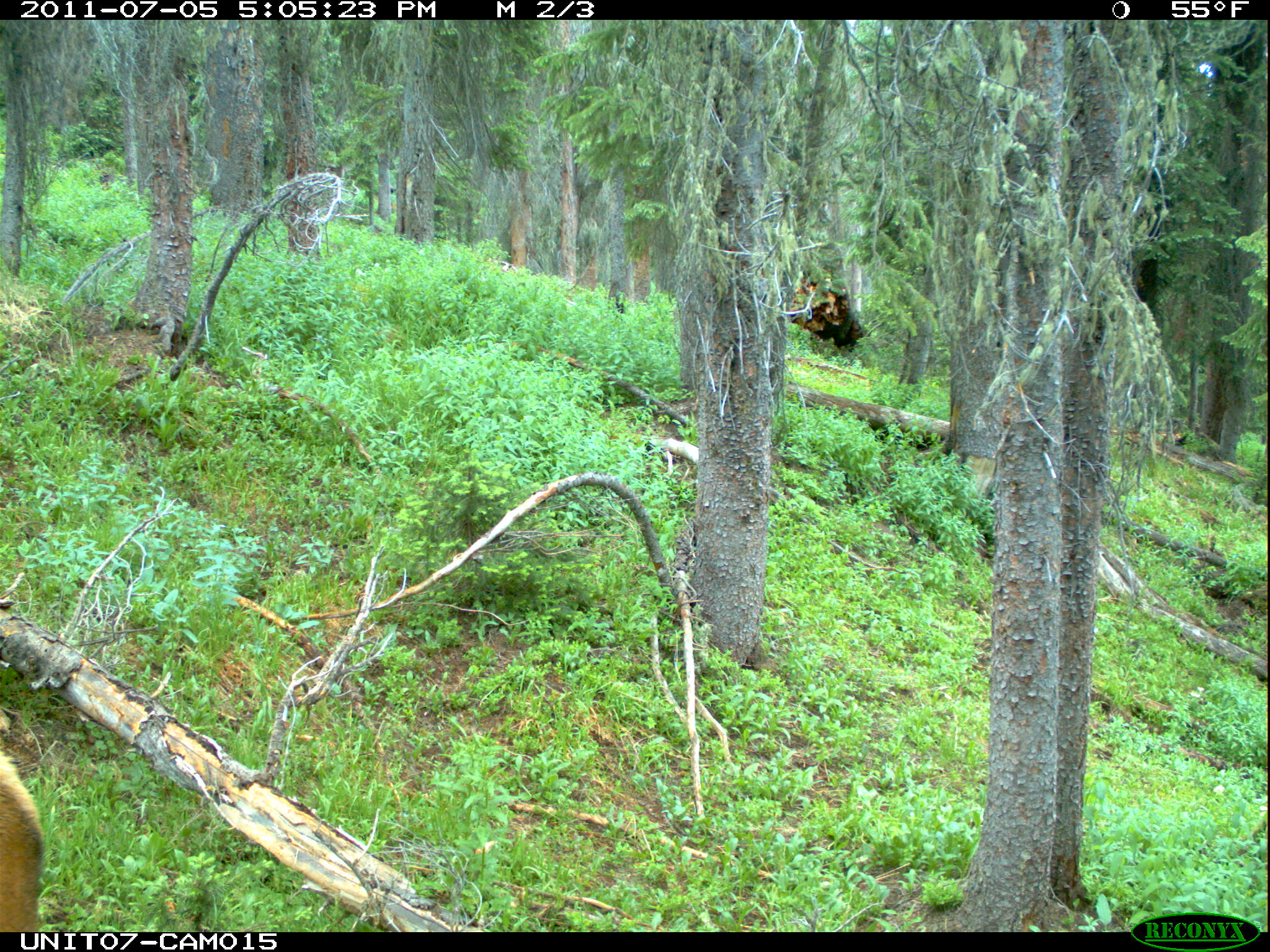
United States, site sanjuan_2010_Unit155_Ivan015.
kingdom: Animalia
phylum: Chordata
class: Mammalia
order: Artiodactyla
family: Cervidae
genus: Cervus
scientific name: Cervus elaphus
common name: red deer